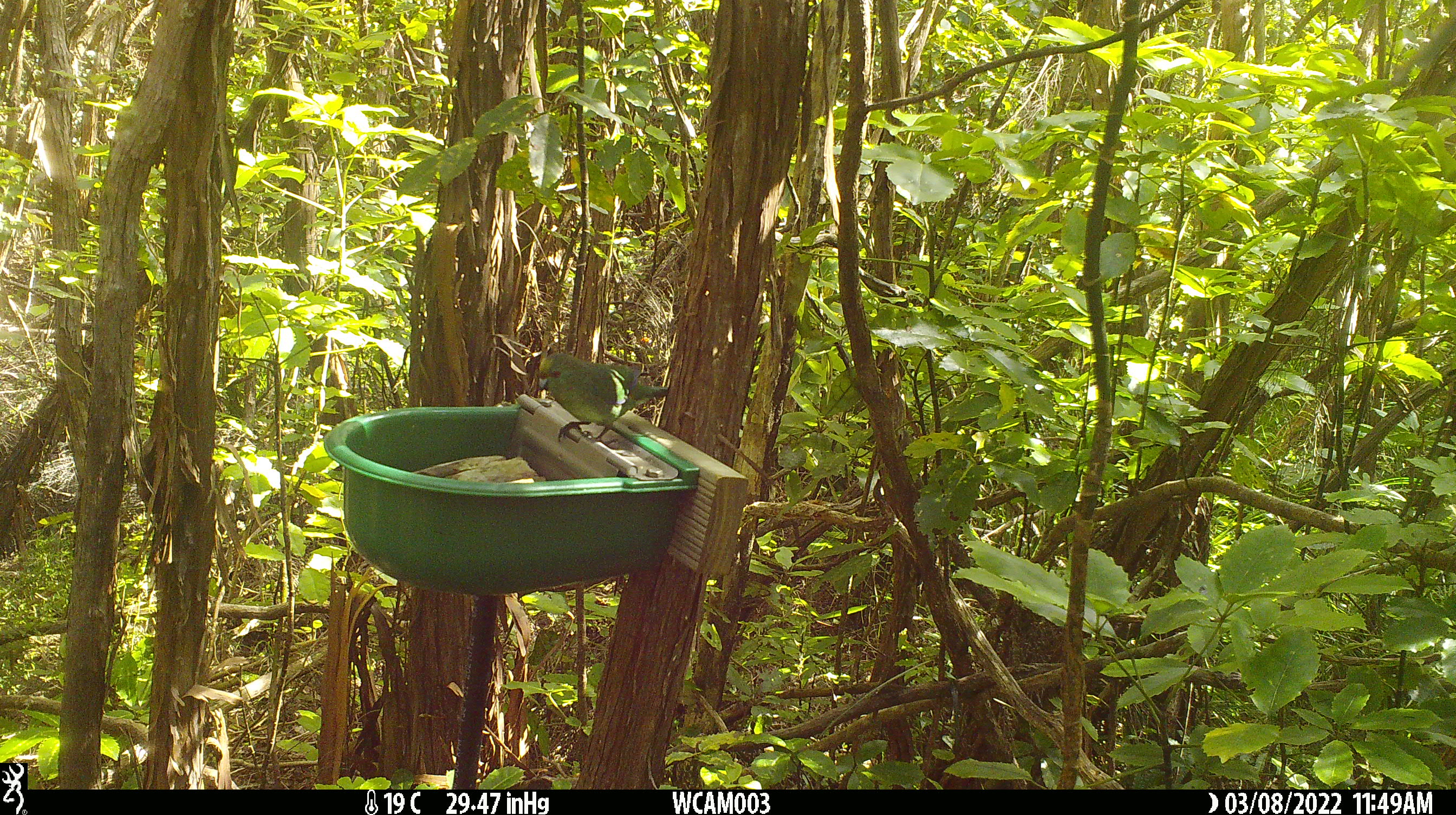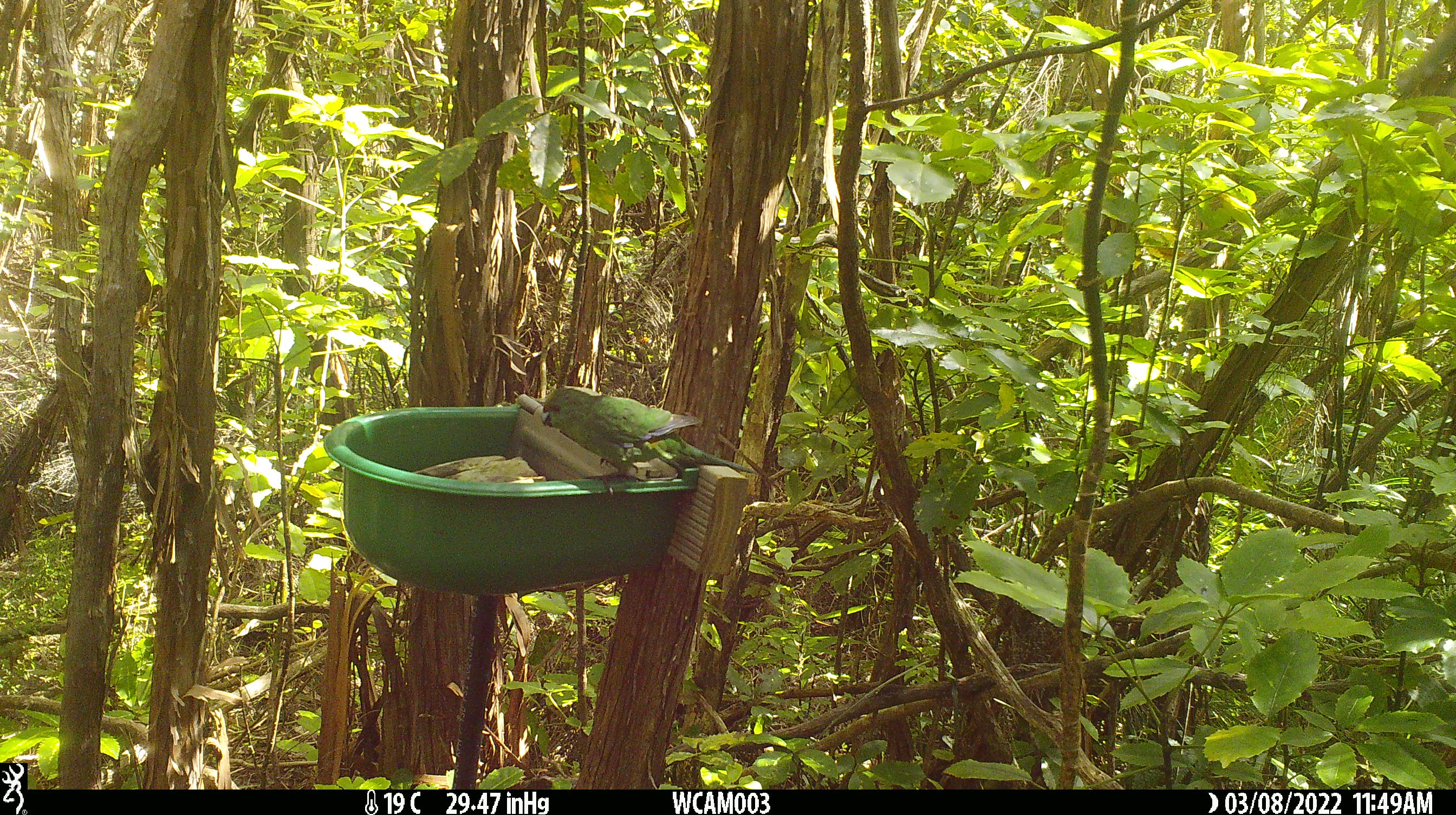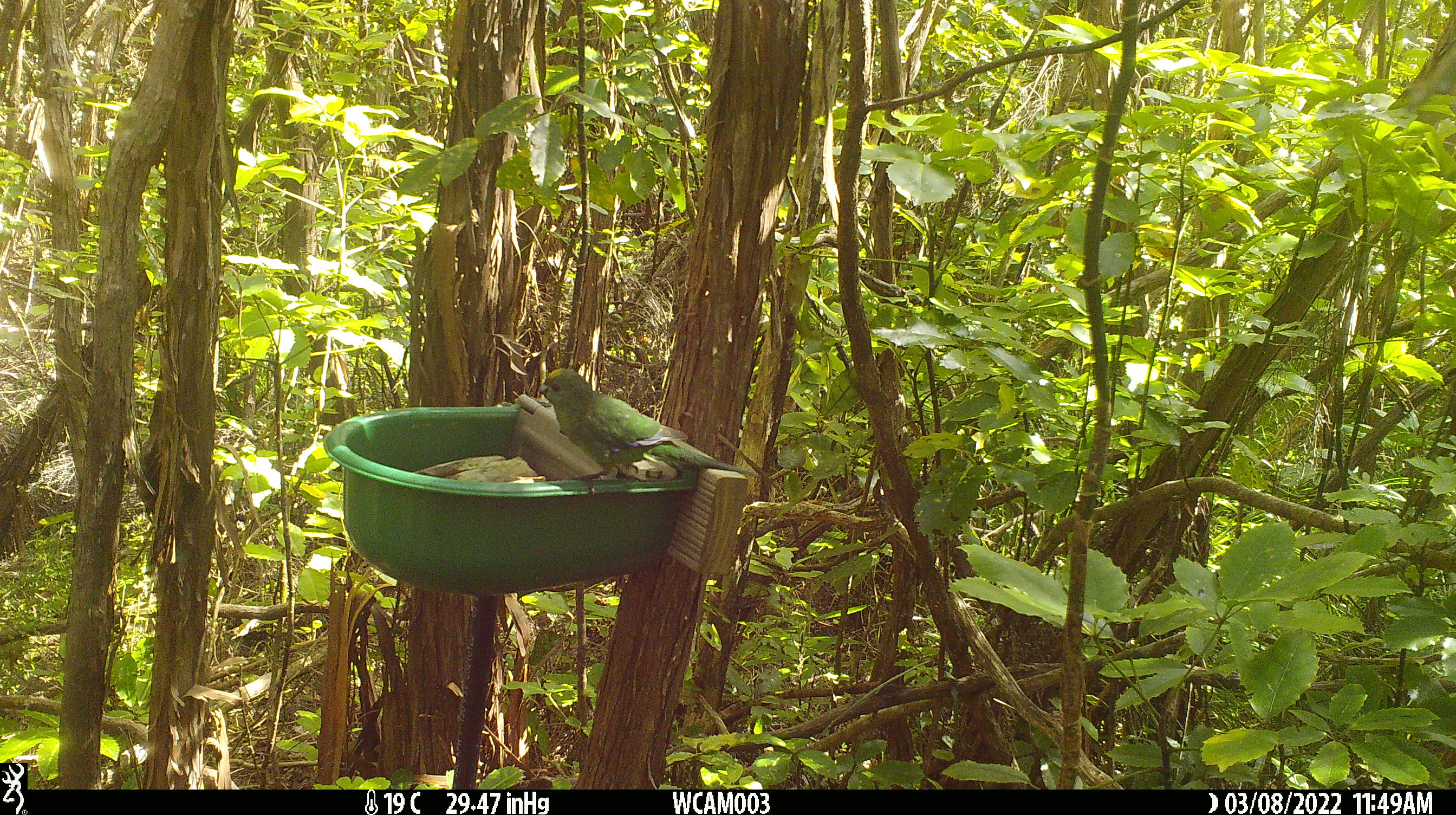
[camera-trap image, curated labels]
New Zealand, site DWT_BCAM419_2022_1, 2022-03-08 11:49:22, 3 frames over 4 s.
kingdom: Animalia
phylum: Chordata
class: Aves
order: Psittaciformes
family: Psittaculidae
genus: Cyanoramphus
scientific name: Cyanoramphus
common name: parakeet